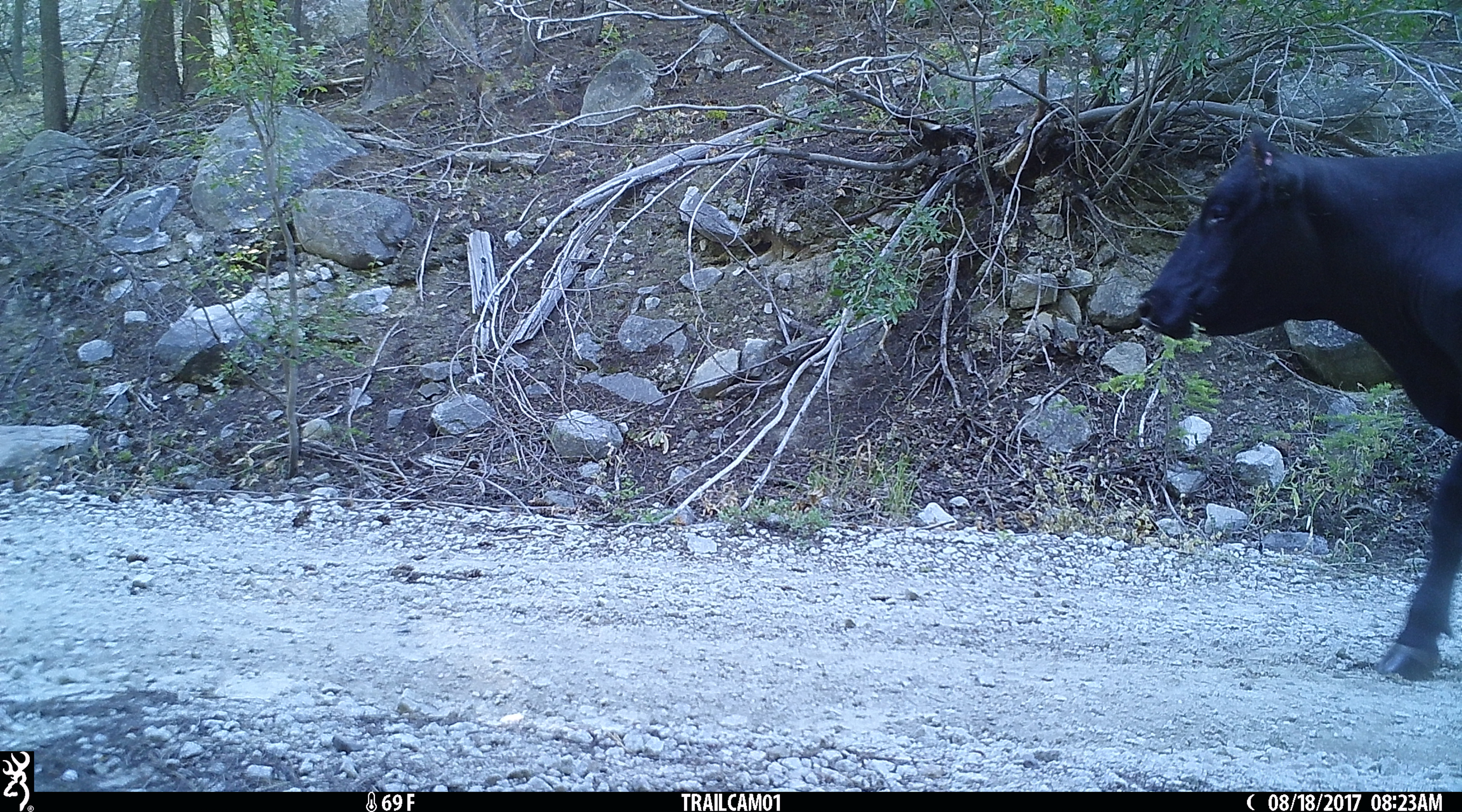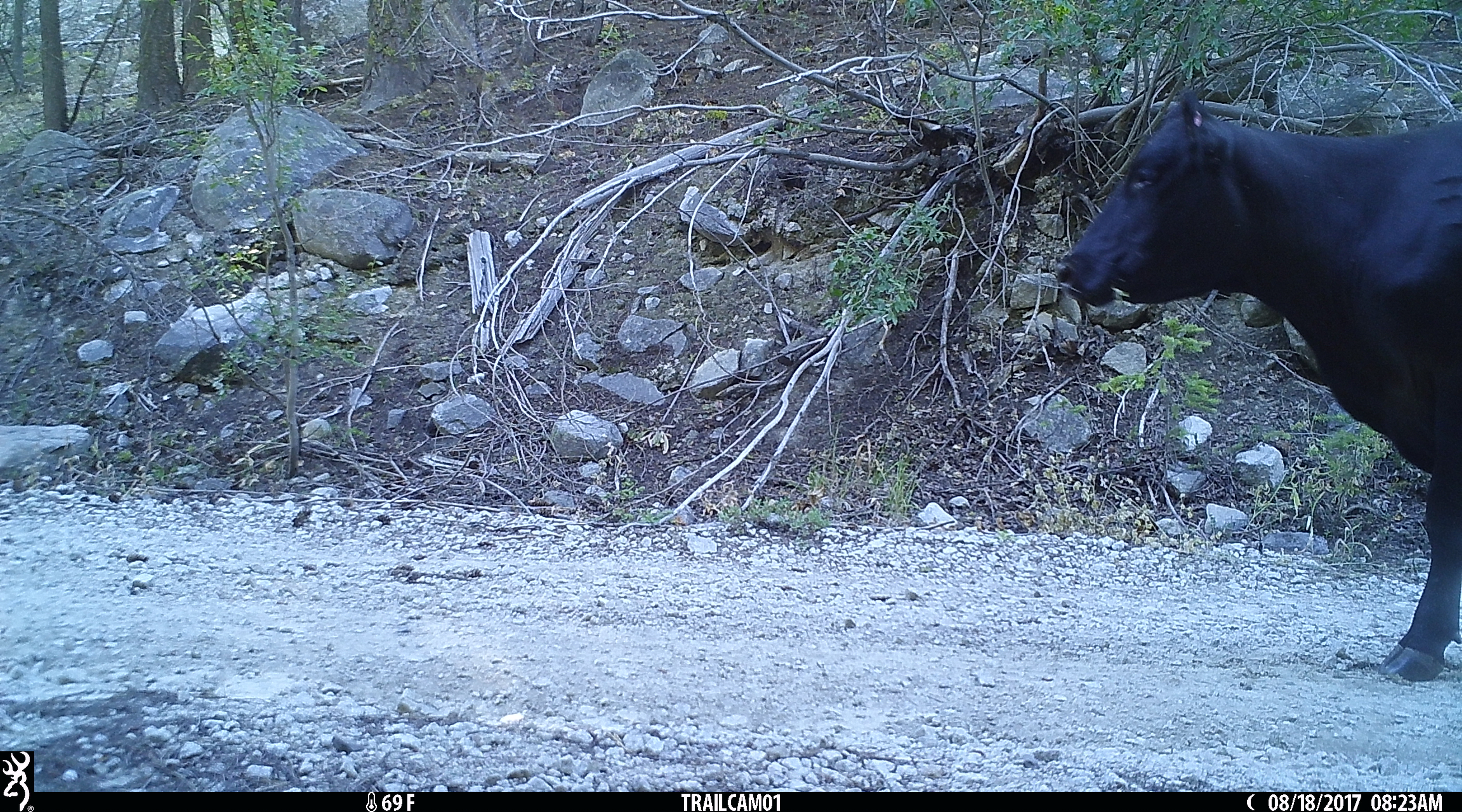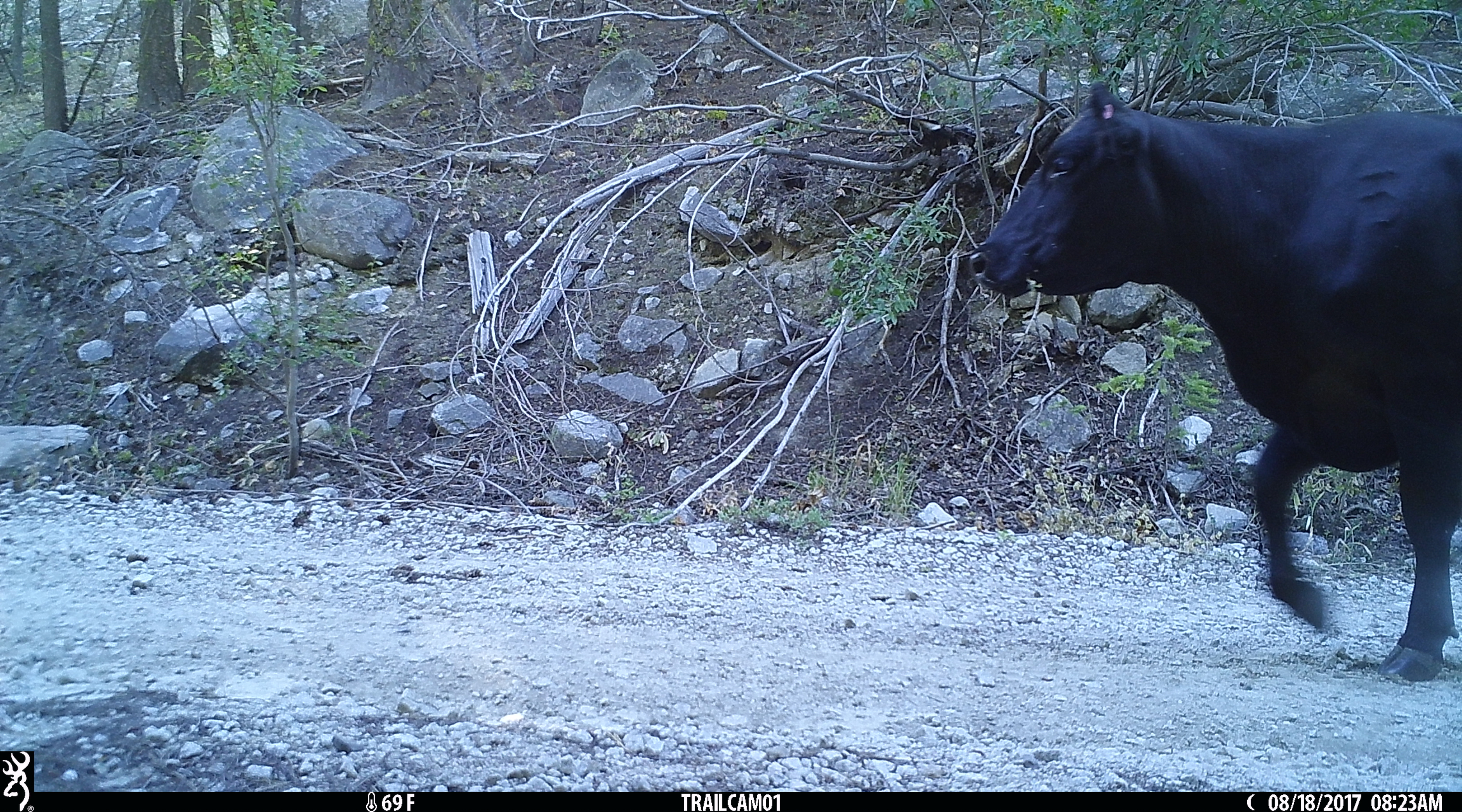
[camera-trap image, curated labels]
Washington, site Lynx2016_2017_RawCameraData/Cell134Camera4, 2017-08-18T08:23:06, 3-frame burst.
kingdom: Animalia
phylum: Chordata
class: Mammalia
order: Artiodactyla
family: Bovidae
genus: Bos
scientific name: Bos taurus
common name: domestic cattle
Domestic cattle (Bos taurus). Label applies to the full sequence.